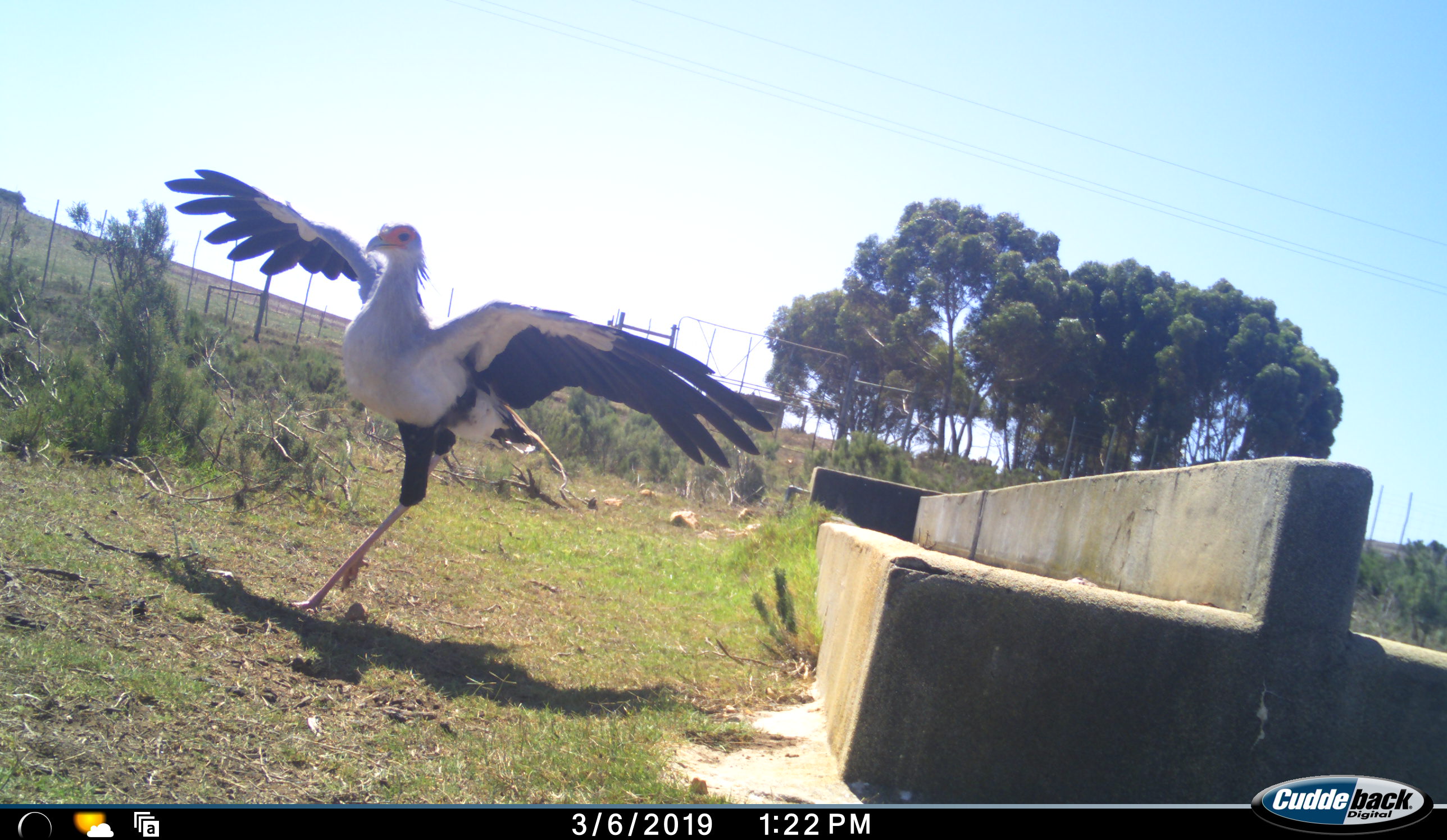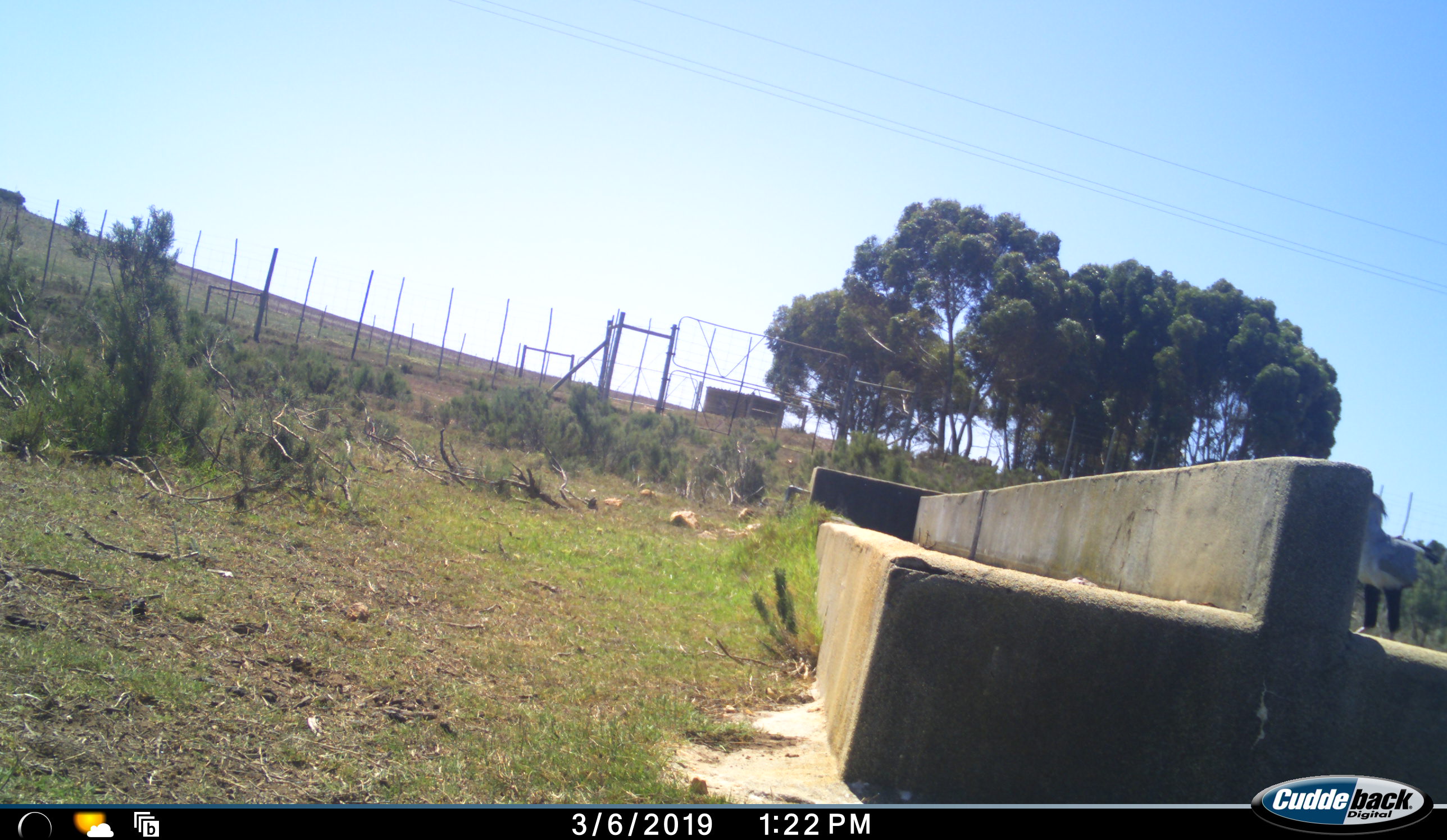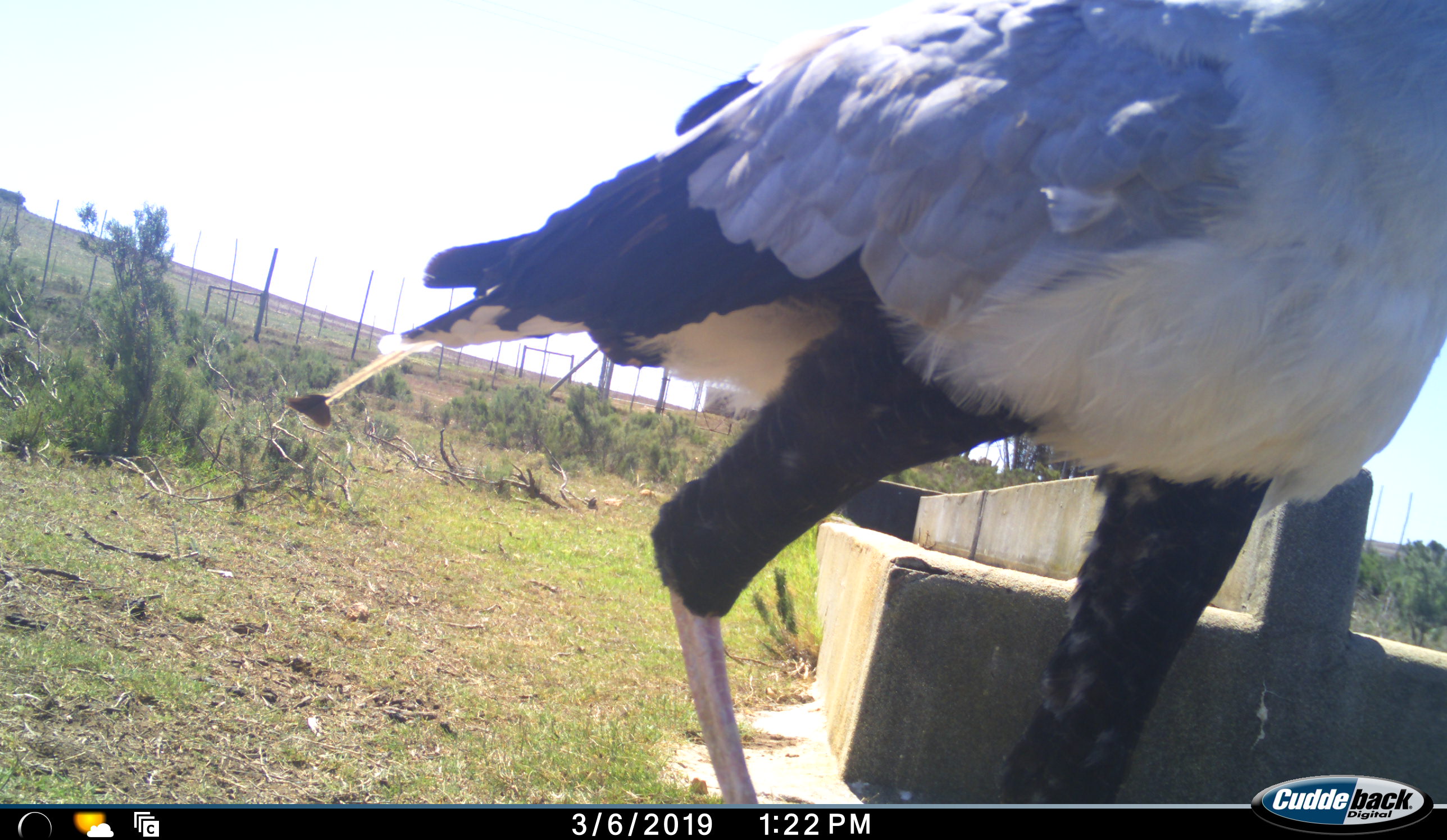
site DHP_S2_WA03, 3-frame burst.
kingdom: Animalia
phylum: Chordata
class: Aves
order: Accipitriformes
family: Sagittariidae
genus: Sagittarius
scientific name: Sagittarius serpentarius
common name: secretarybird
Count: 1.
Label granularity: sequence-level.